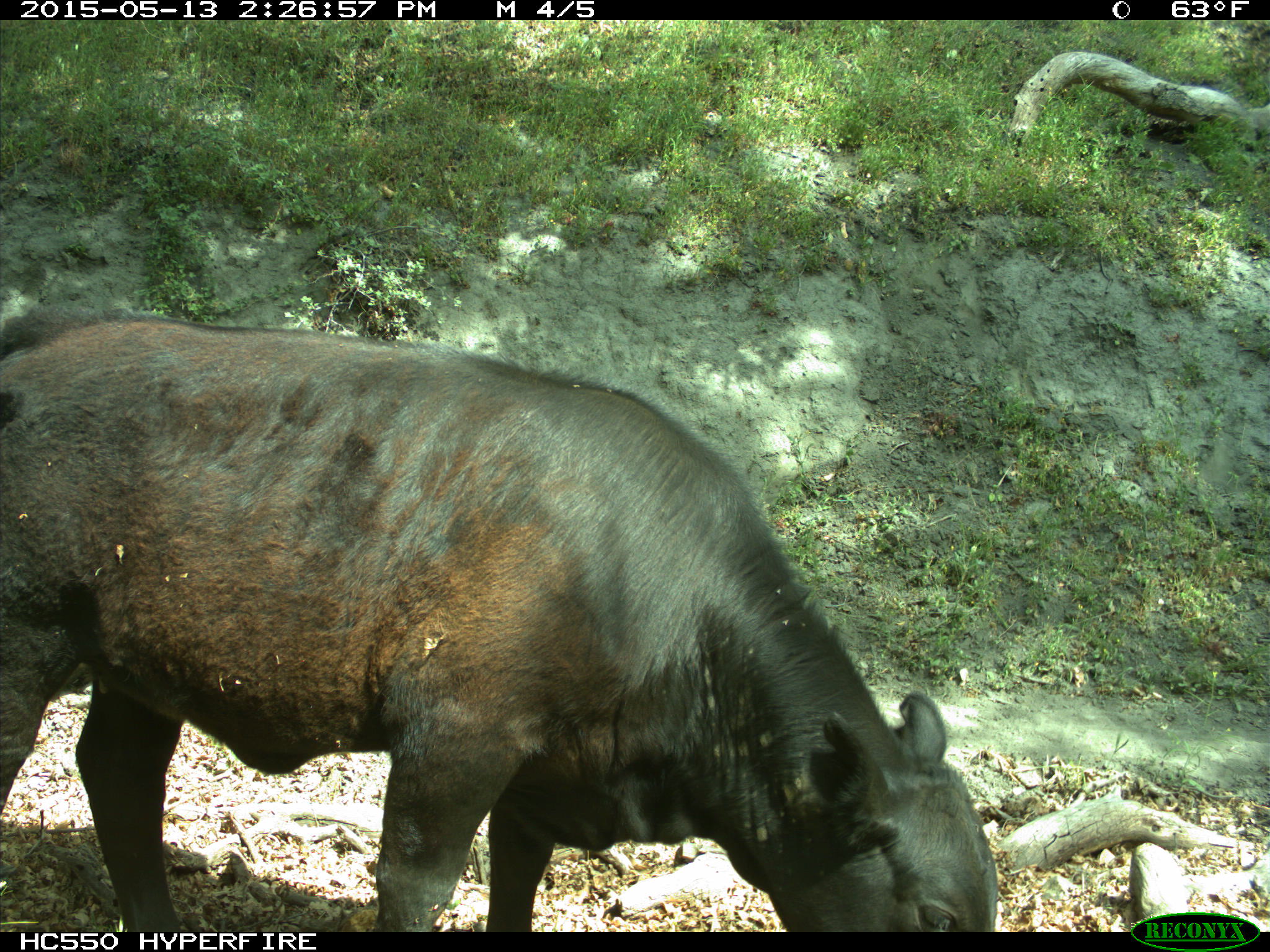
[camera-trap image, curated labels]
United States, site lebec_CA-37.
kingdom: Animalia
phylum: Chordata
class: Mammalia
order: Artiodactyla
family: Bovidae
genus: Bos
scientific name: Bos taurus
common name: domestic cow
Bos taurus (domestic cow).